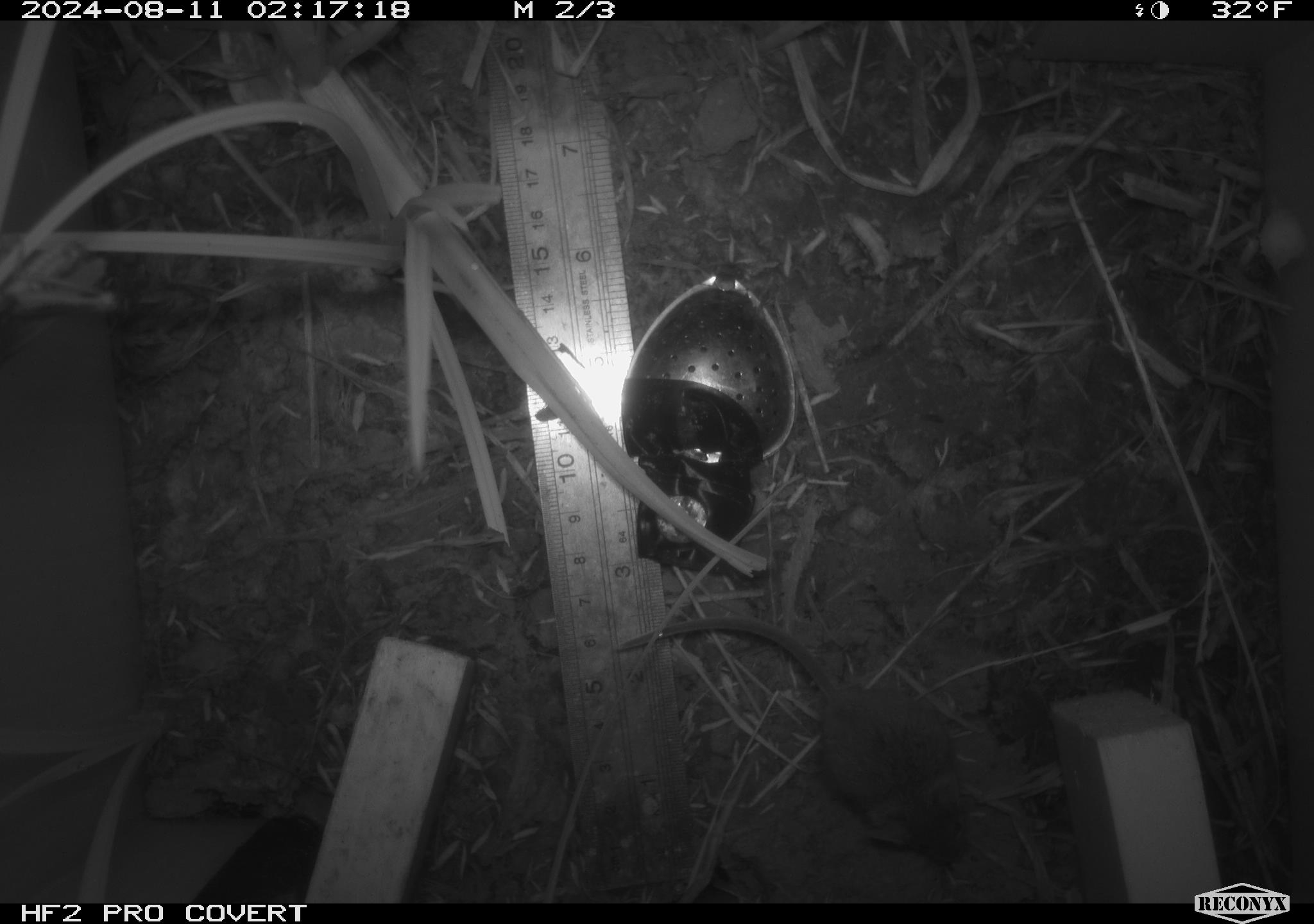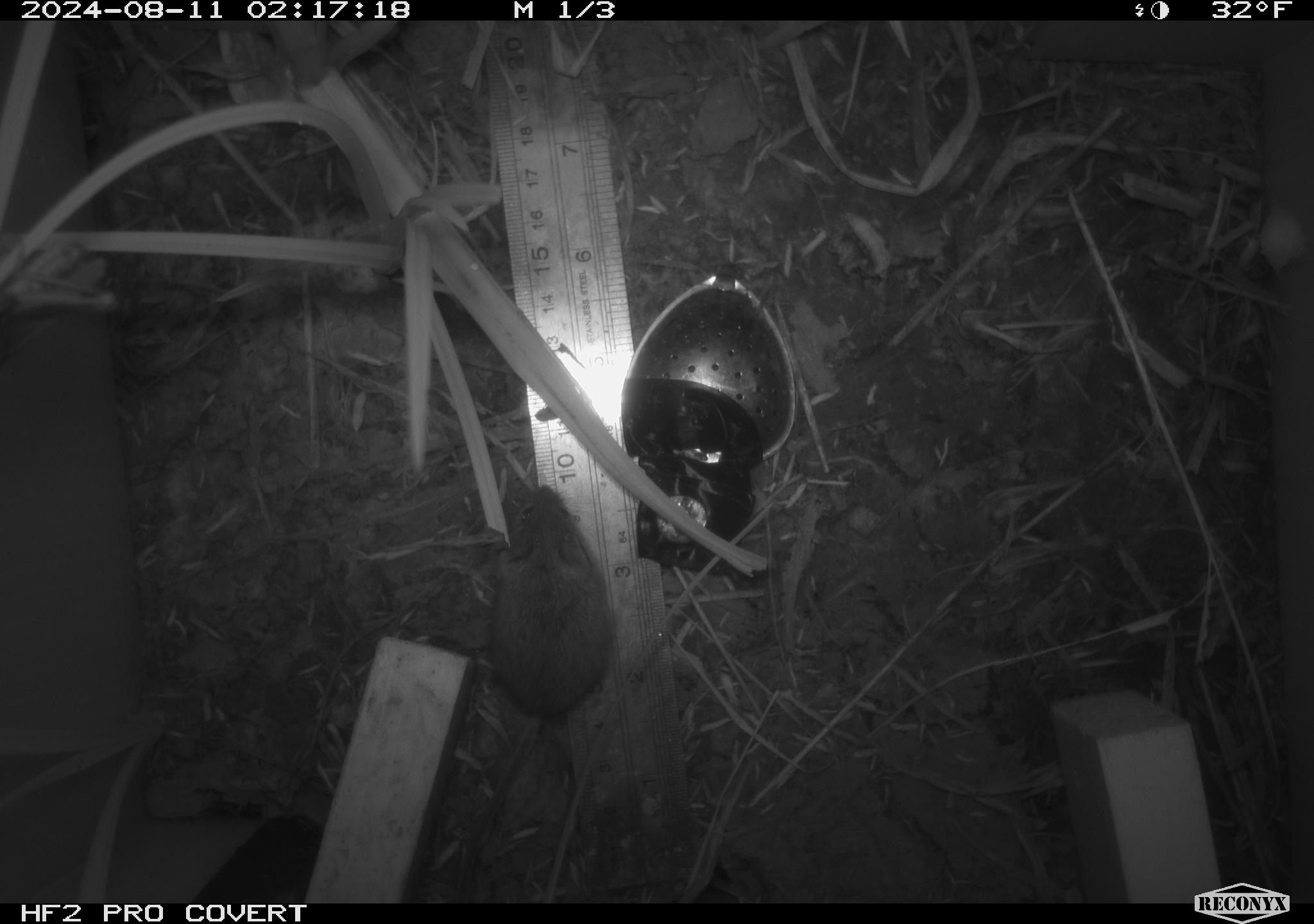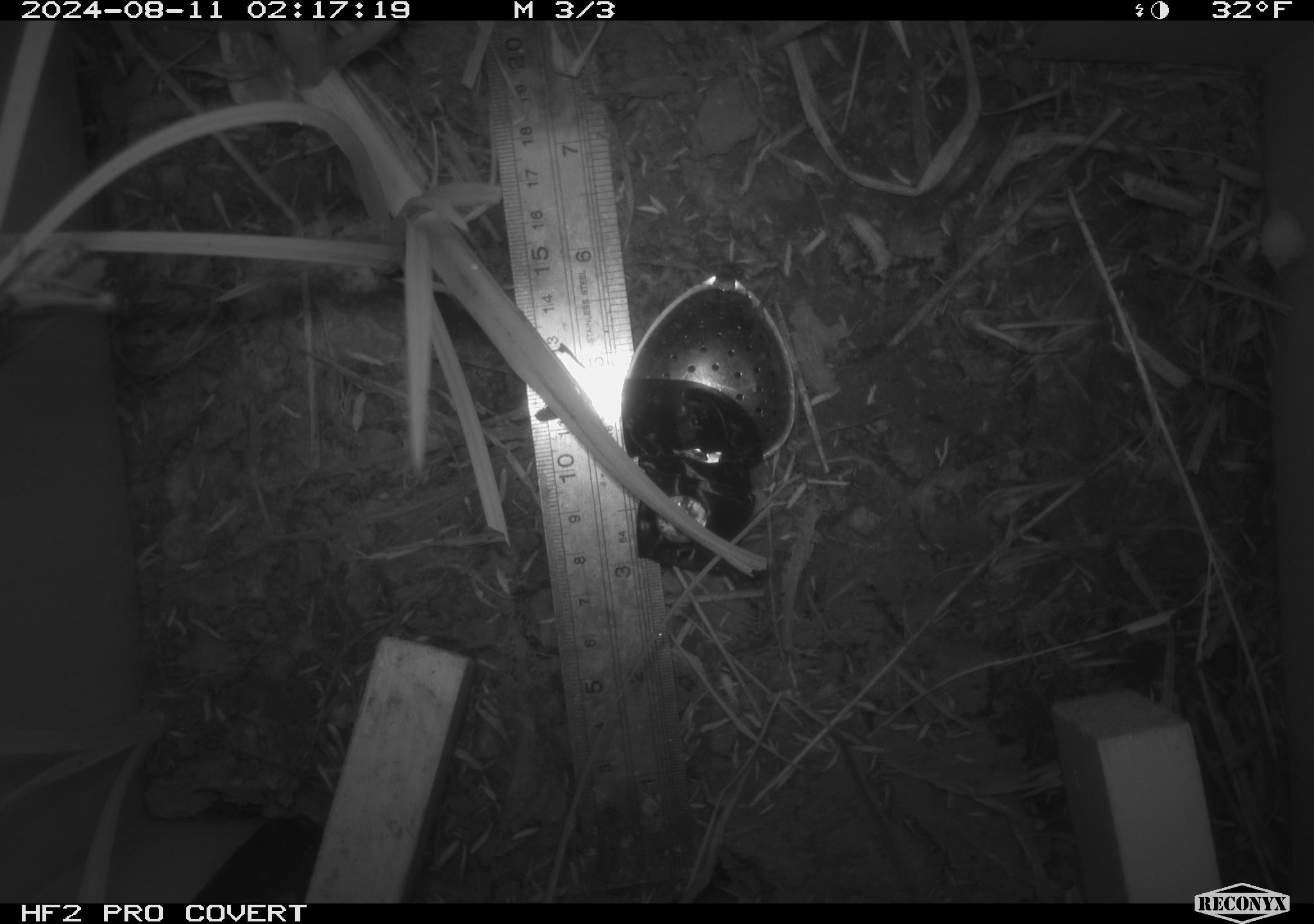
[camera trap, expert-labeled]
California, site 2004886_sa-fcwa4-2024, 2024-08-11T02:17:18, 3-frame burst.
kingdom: Animalia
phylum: Chordata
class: Mammalia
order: Rodentia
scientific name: Rodentia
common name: rodent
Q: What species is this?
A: Rodent (Rodentia).